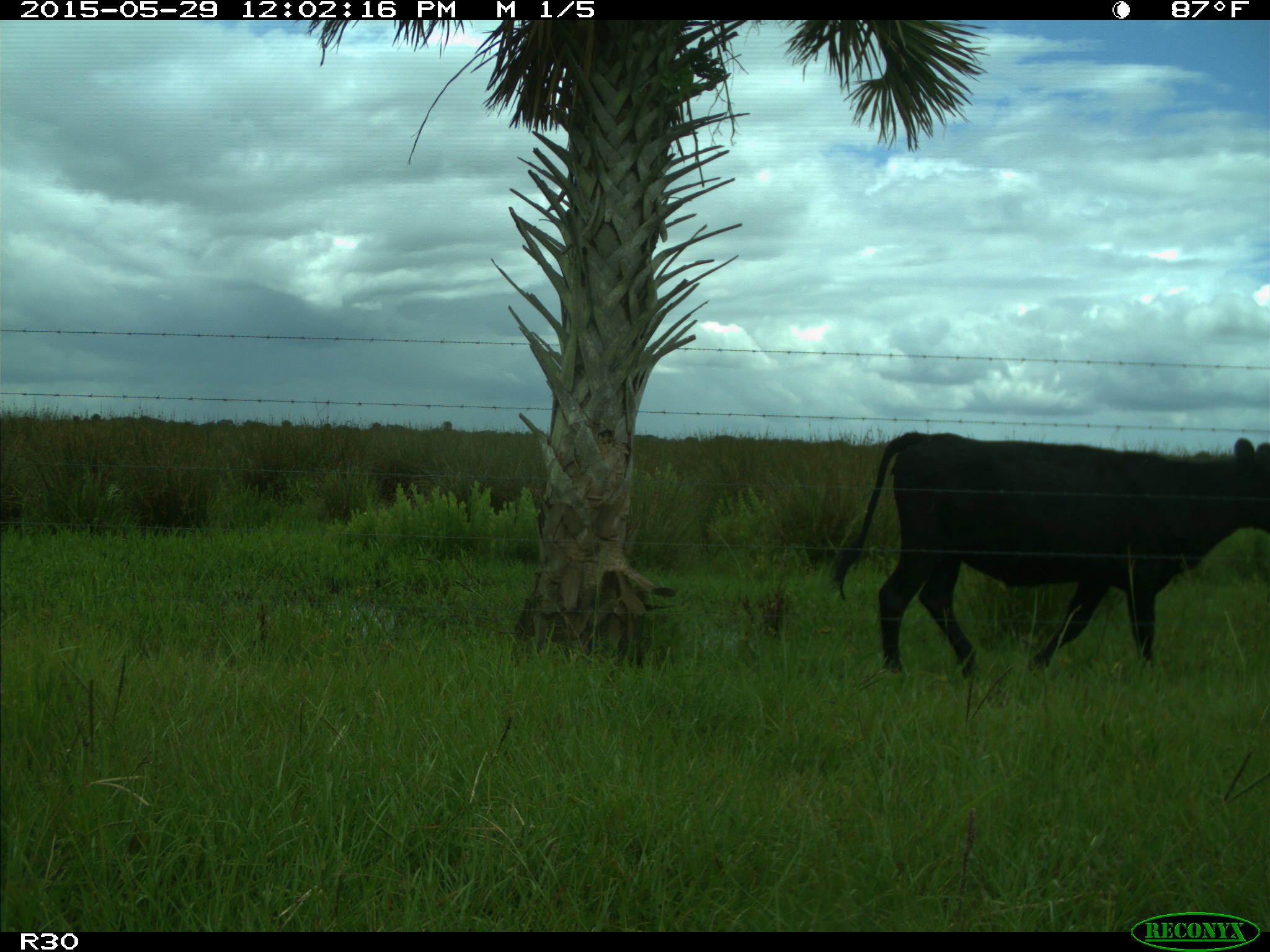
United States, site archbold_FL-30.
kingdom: Animalia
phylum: Chordata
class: Mammalia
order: Artiodactyla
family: Bovidae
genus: Bos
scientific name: Bos taurus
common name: domestic cow